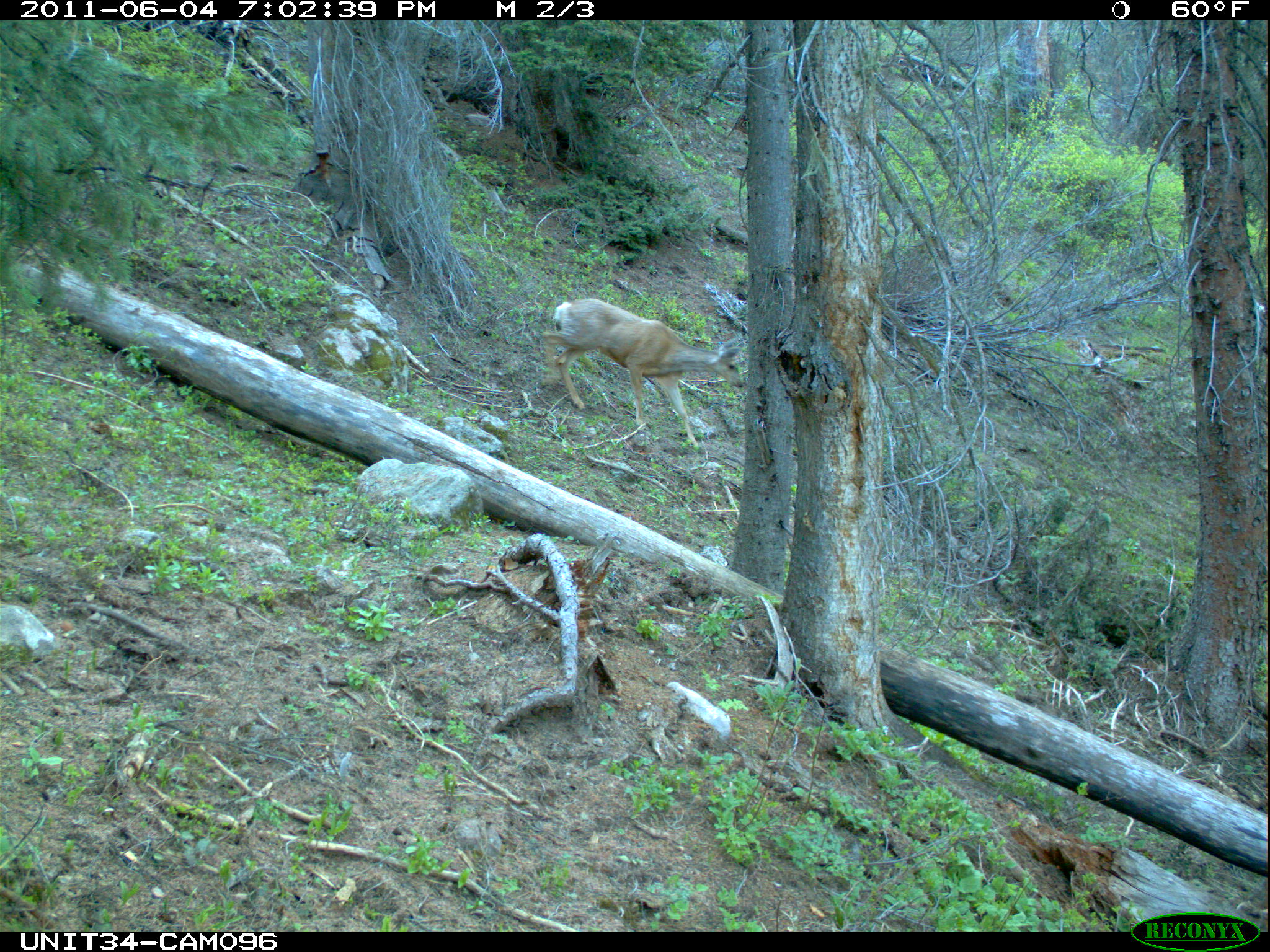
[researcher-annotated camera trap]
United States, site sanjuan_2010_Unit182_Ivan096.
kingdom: Animalia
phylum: Chordata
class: Mammalia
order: Artiodactyla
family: Cervidae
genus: Odocoileus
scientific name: Odocoileus hemionus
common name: mule deer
Odocoileus hemionus (mule deer).